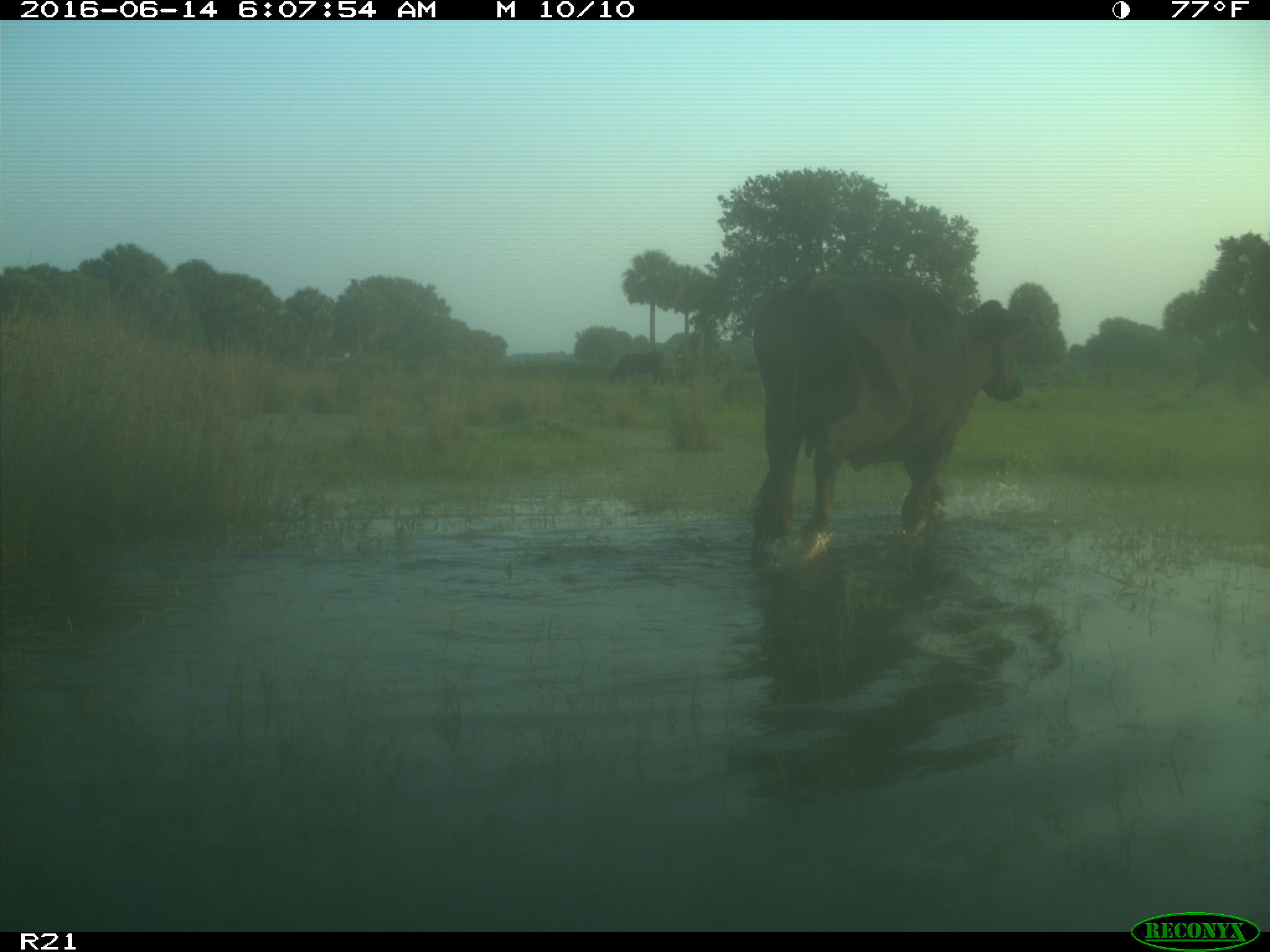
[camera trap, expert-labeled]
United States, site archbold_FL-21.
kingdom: Animalia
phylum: Chordata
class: Mammalia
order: Artiodactyla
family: Bovidae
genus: Bos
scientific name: Bos taurus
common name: domestic cow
Bos taurus (domestic cow).